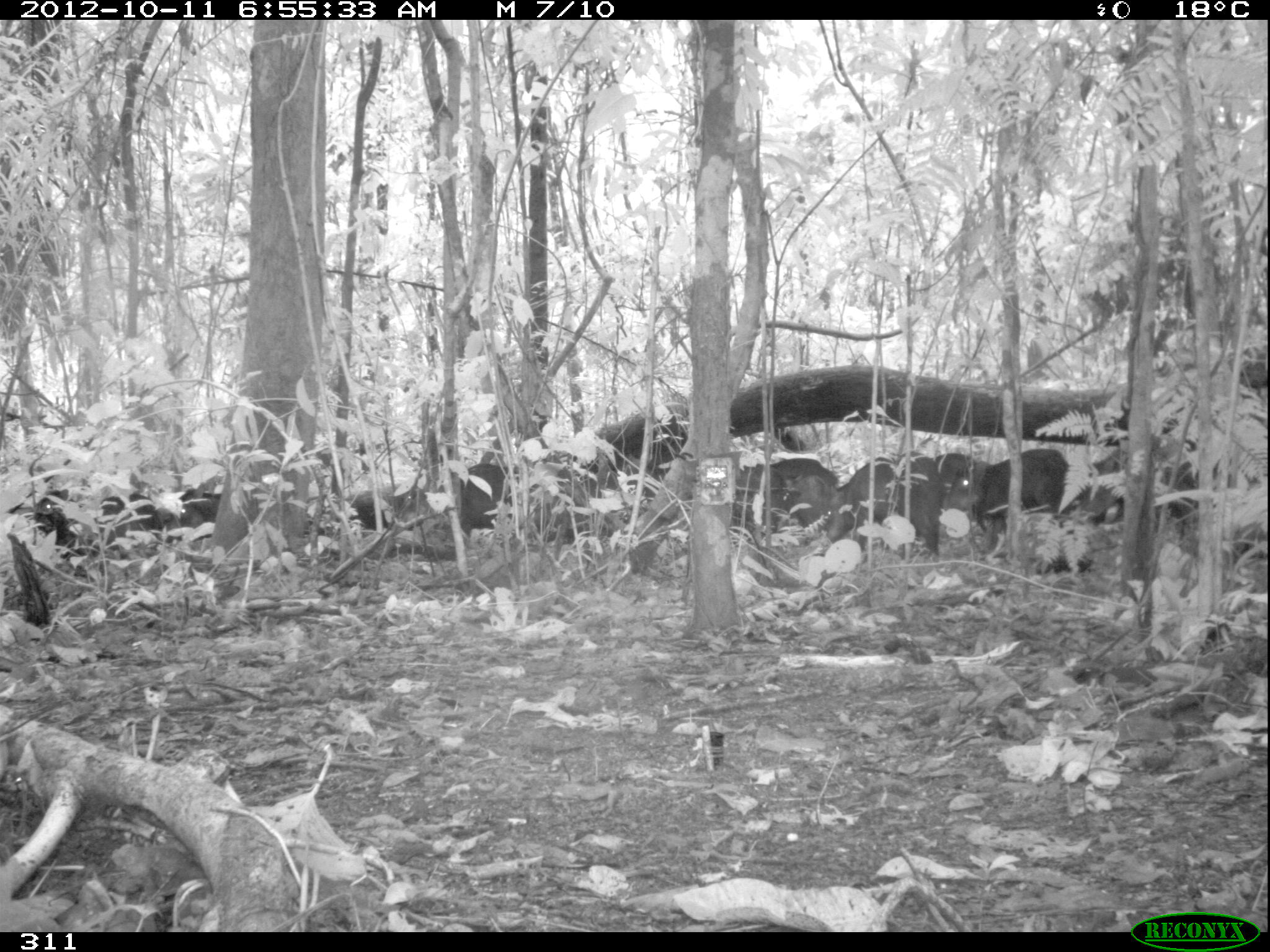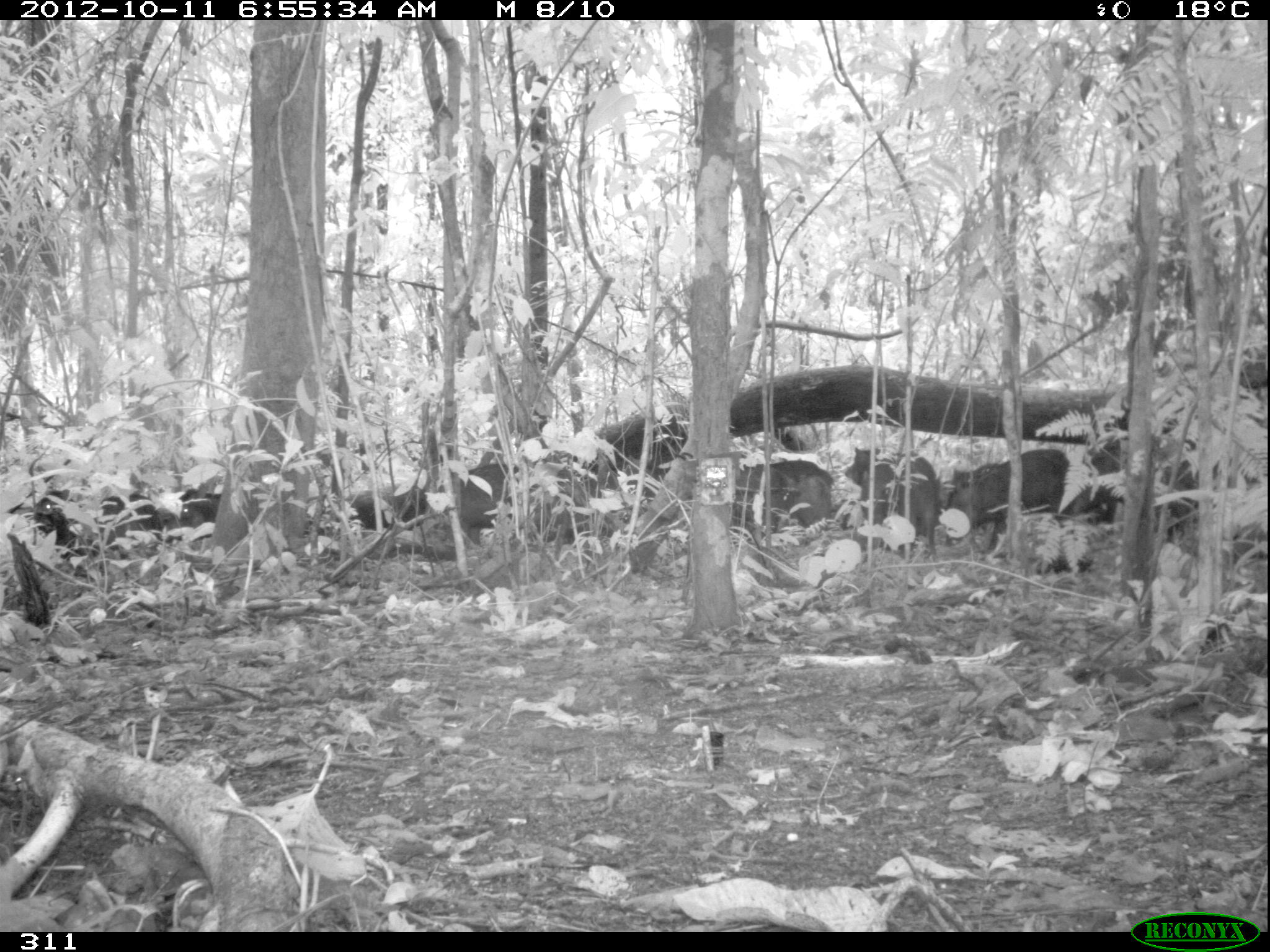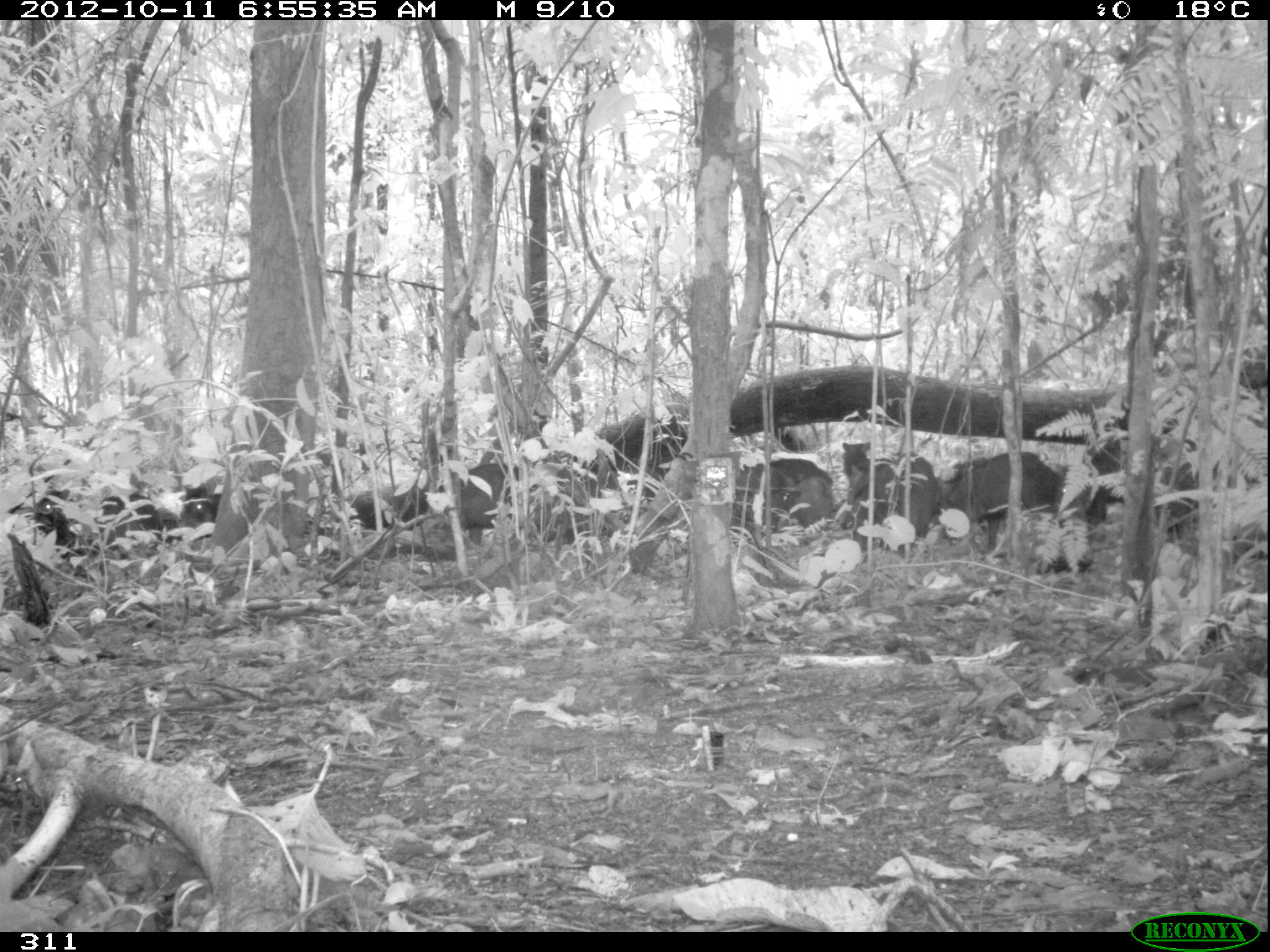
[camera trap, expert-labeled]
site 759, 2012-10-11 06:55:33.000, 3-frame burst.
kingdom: Animalia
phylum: Chordata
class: Mammalia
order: Artiodactyla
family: Tayassuidae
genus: Tayassu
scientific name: Tayassu pecari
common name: white-lipped peccary